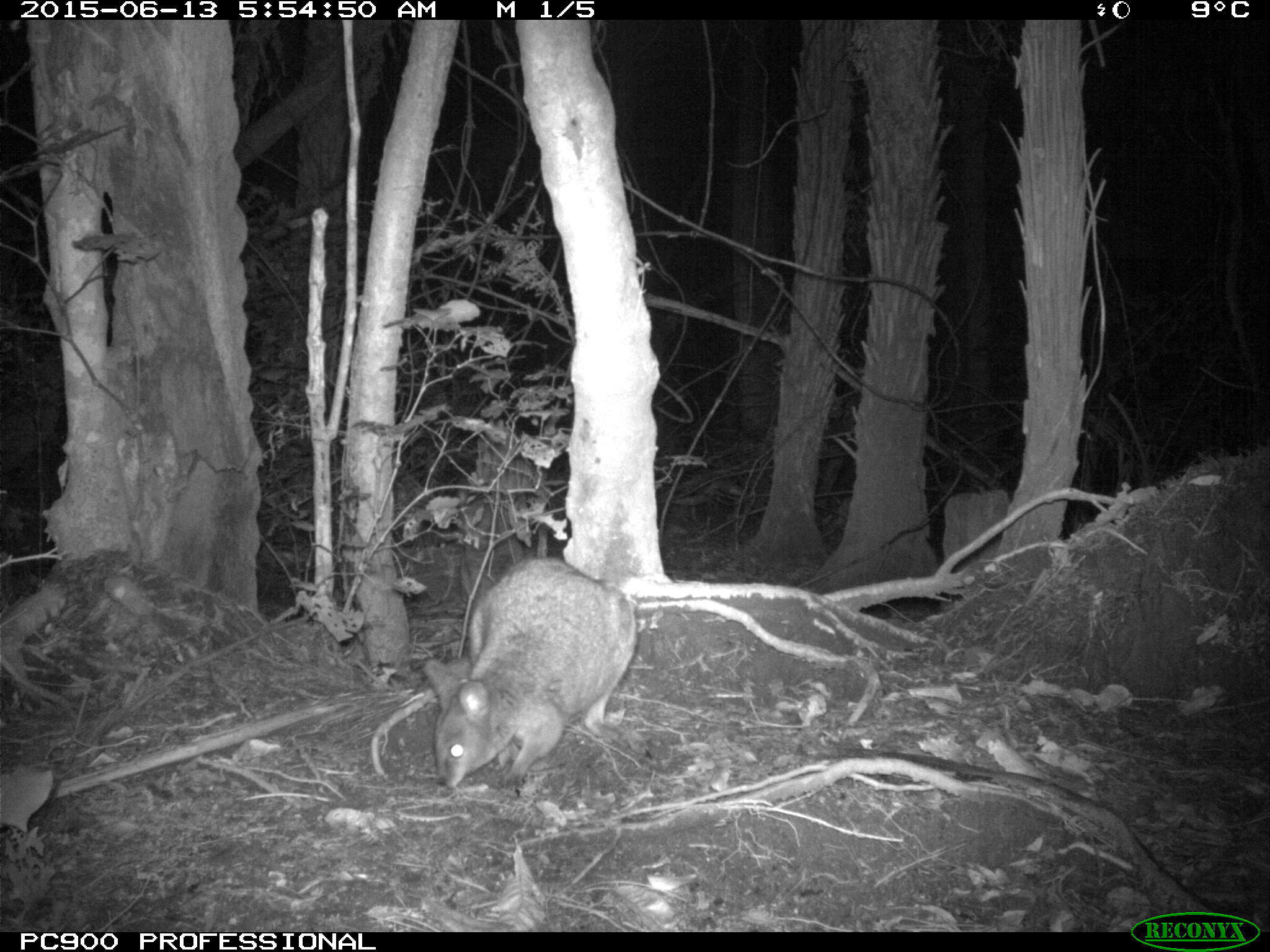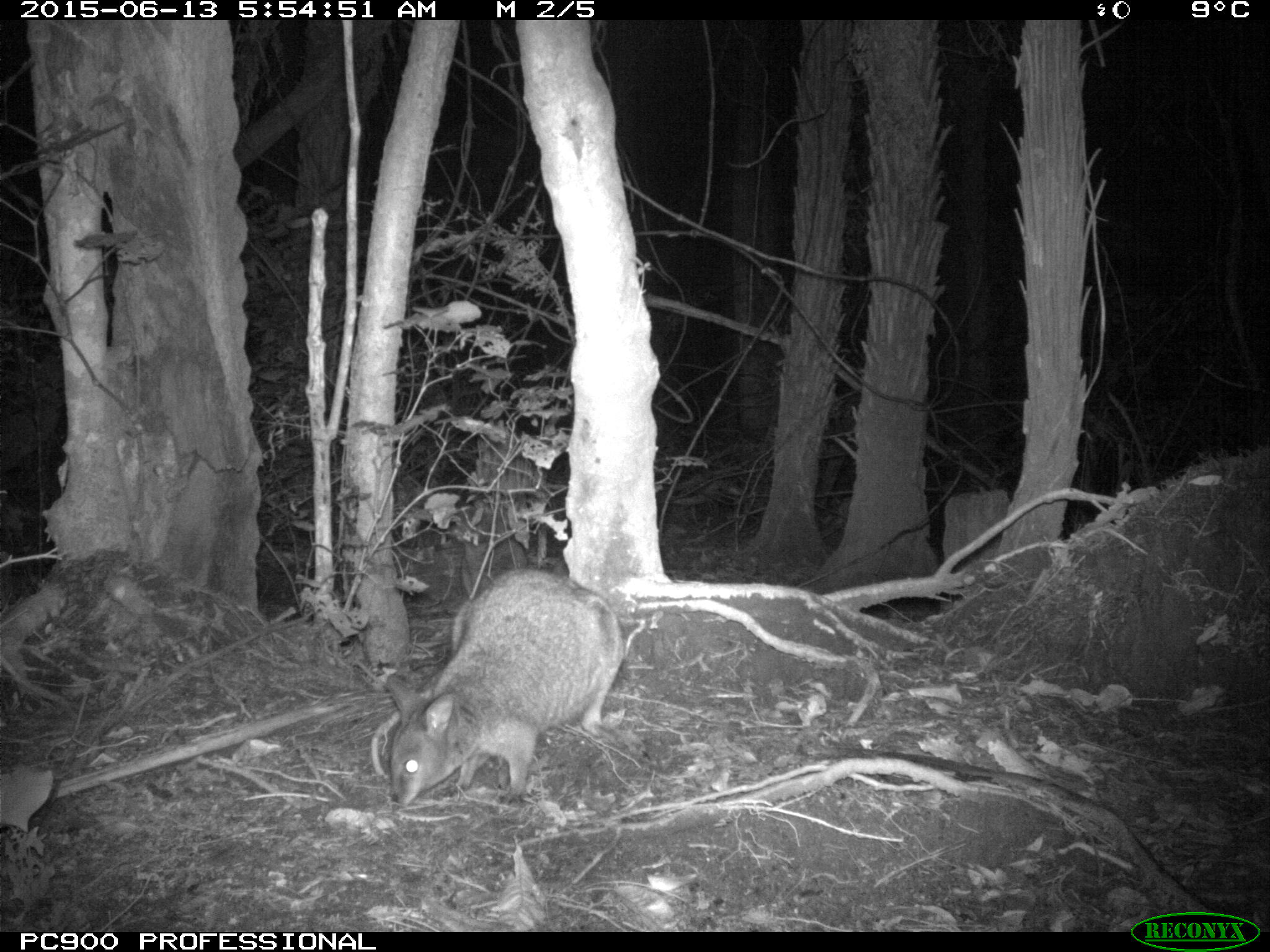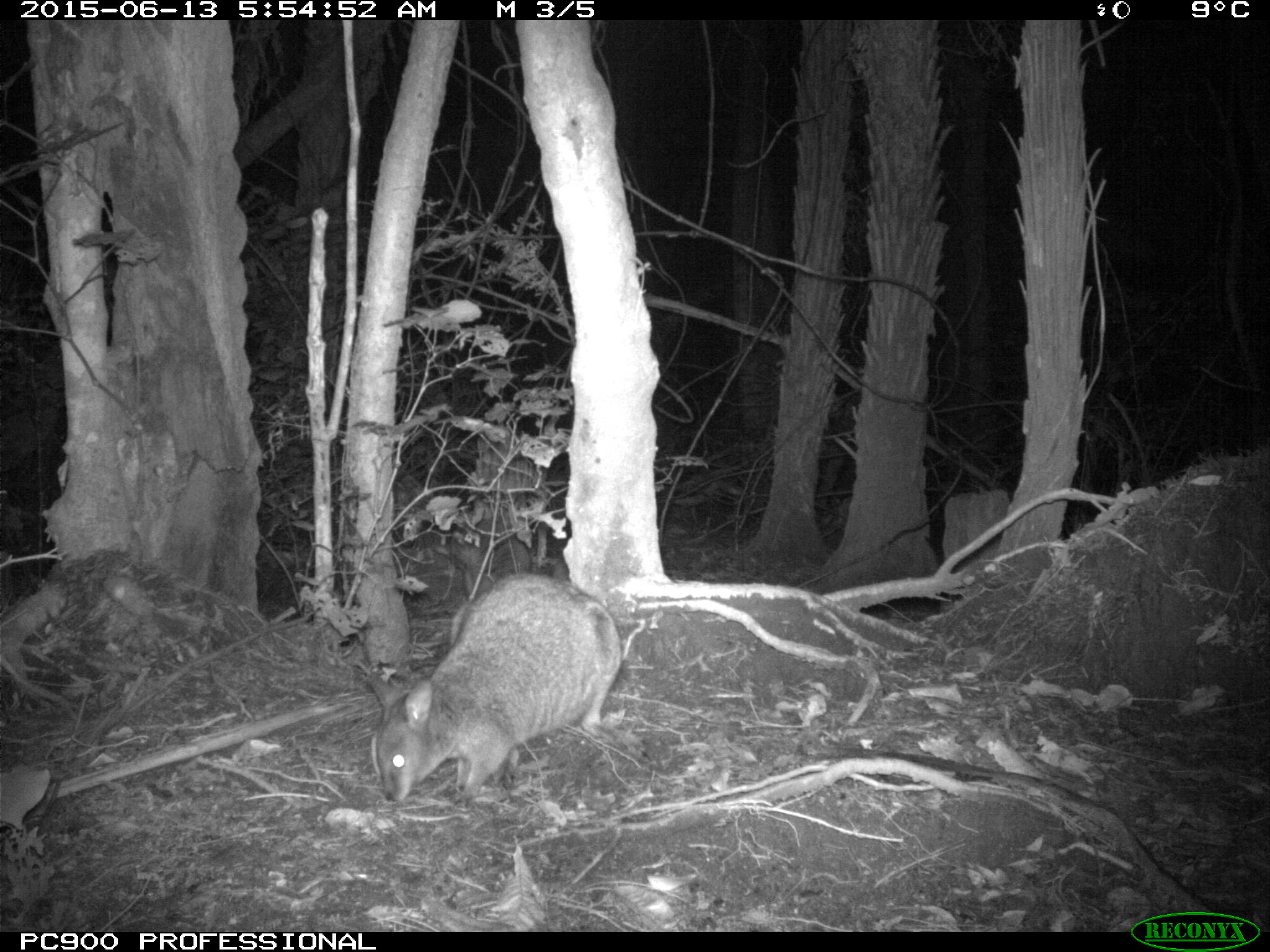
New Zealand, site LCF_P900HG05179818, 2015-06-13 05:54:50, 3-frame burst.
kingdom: Animalia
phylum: Chordata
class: Mammalia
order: Diprotodontia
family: Macropodidae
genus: Notamacropus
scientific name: Notamacropus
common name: wallaby